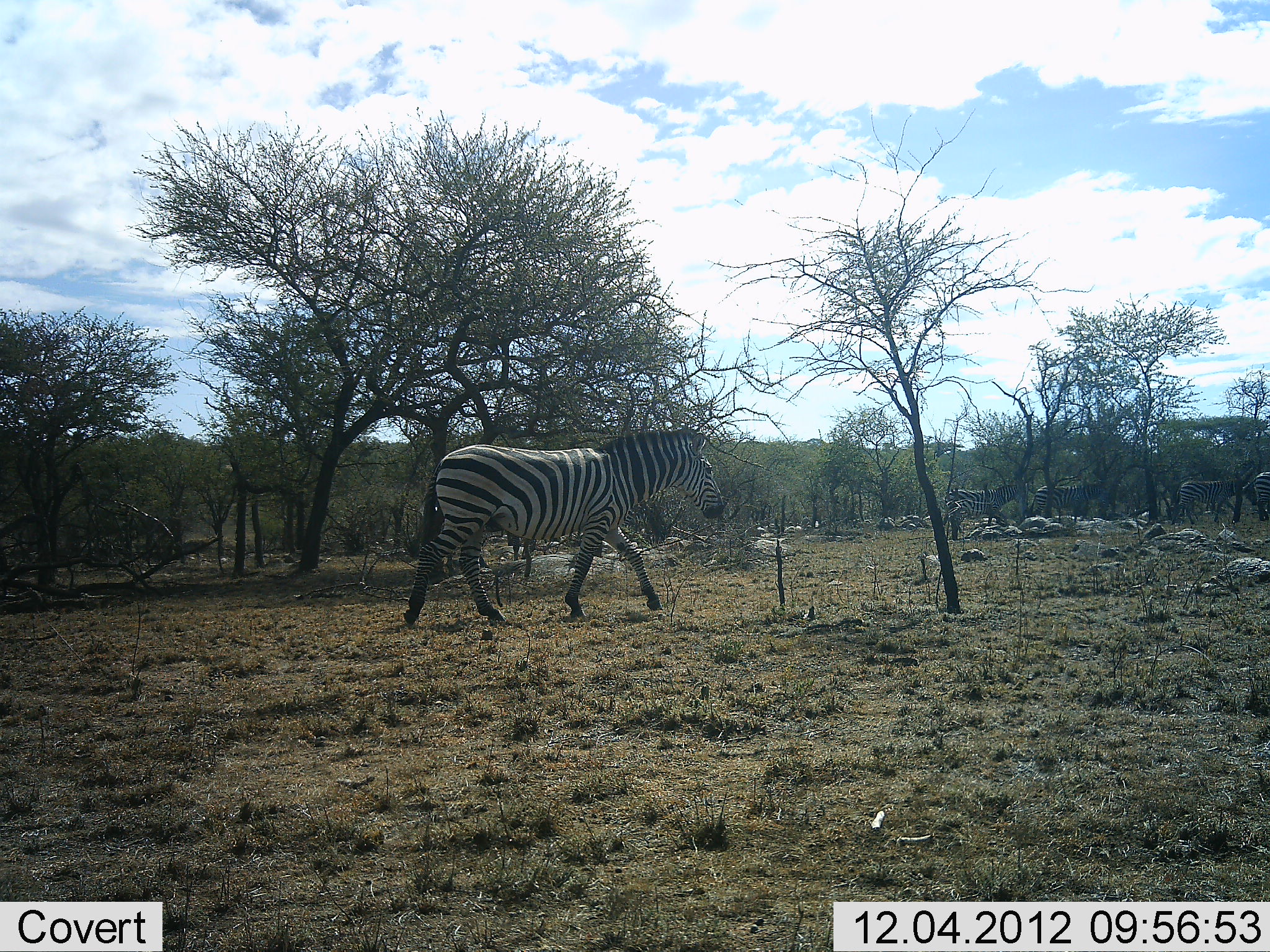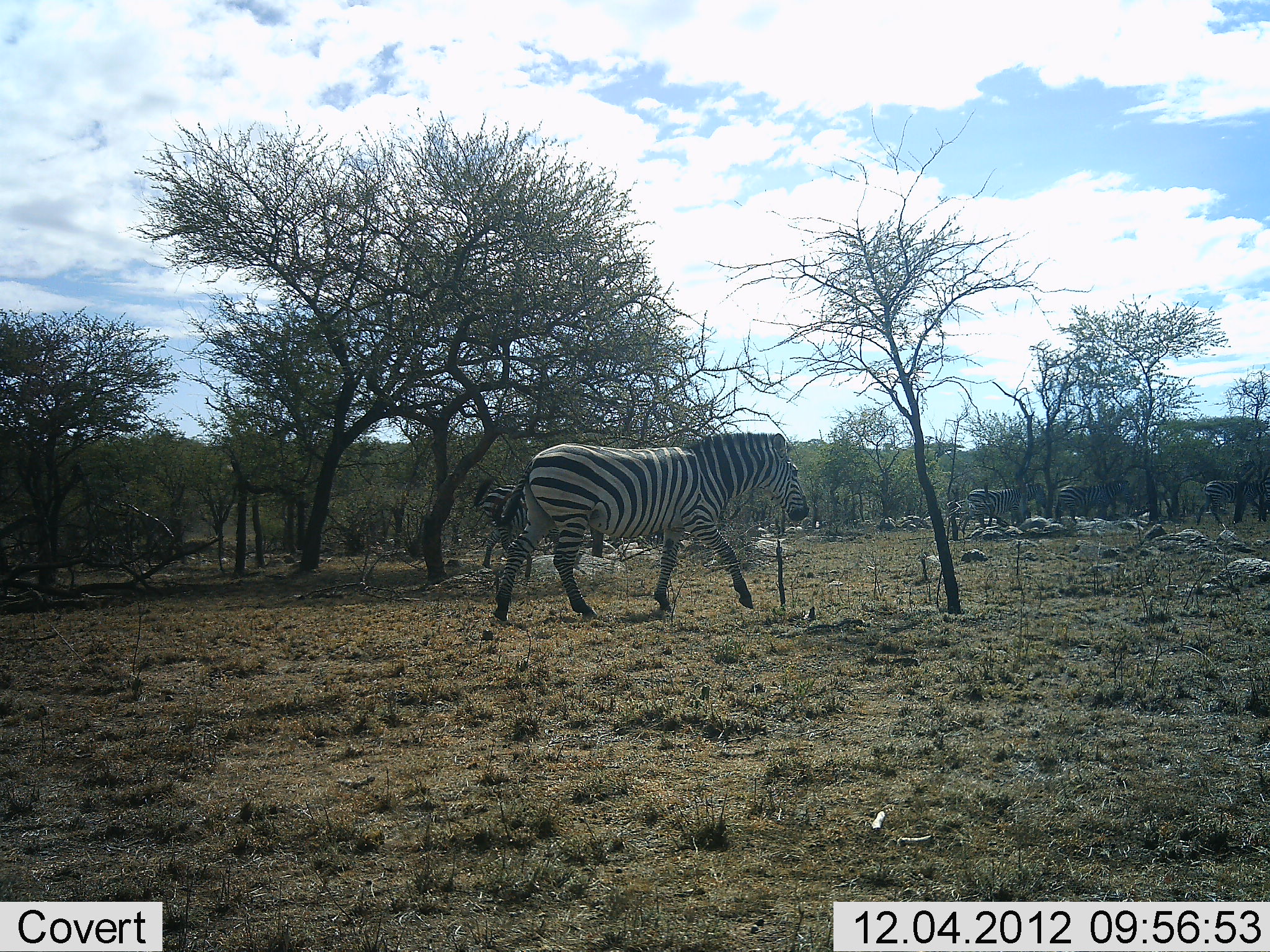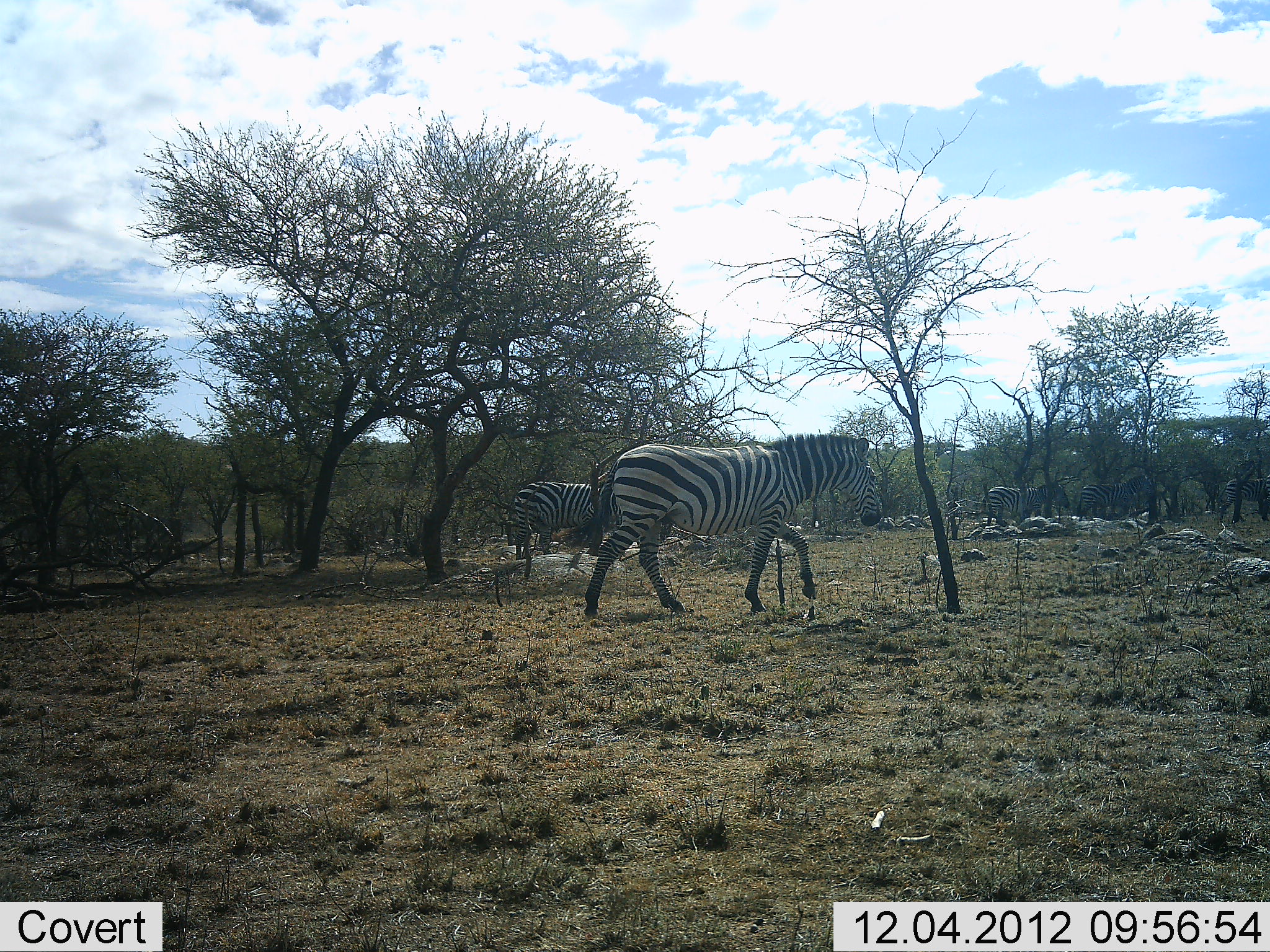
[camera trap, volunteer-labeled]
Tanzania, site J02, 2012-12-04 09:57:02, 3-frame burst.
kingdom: Animalia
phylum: Chordata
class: Mammalia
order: Perissodactyla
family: Equidae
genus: Equus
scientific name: Equus quagga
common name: plains zebra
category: zebra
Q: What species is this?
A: Zebra (plains zebra) (Equus quagga).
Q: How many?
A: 5.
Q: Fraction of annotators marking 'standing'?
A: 12%.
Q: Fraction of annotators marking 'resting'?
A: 0%.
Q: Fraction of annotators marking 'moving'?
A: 100%.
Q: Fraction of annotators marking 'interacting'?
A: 0%.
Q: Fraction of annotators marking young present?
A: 0%.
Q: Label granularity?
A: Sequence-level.